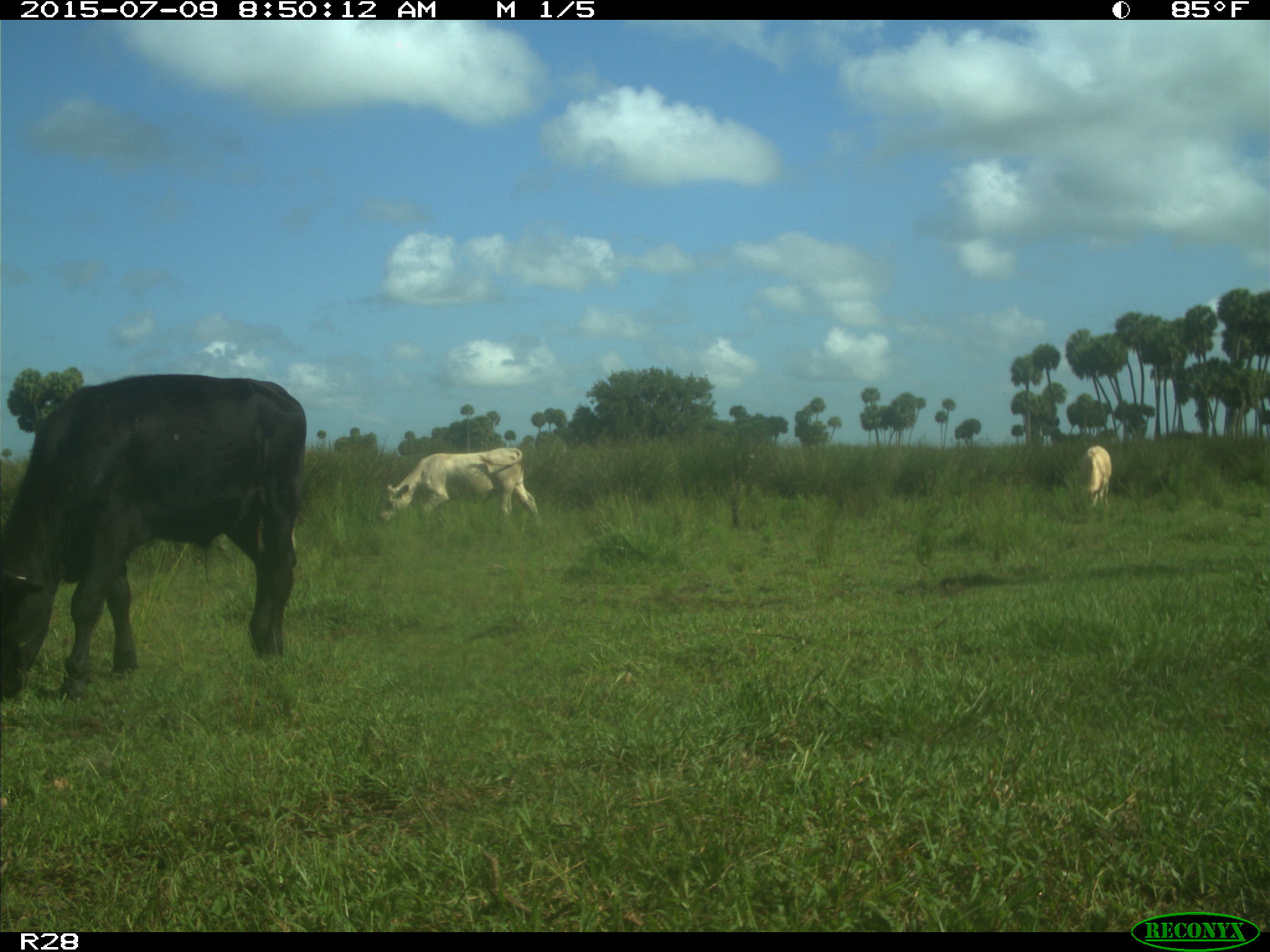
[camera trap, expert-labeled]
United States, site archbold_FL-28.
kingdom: Animalia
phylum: Chordata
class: Mammalia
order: Artiodactyla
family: Bovidae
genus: Bos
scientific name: Bos taurus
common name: domestic cow